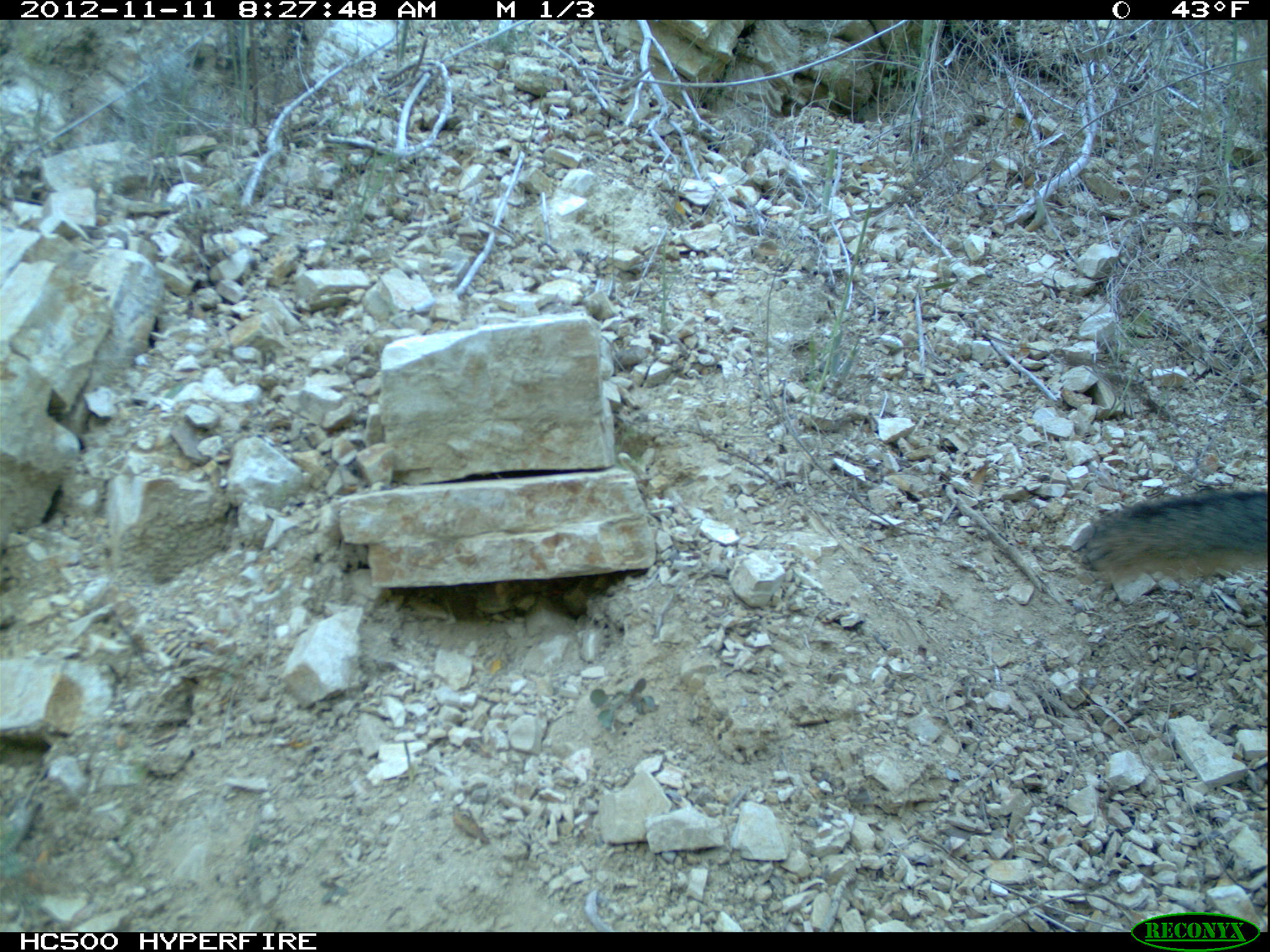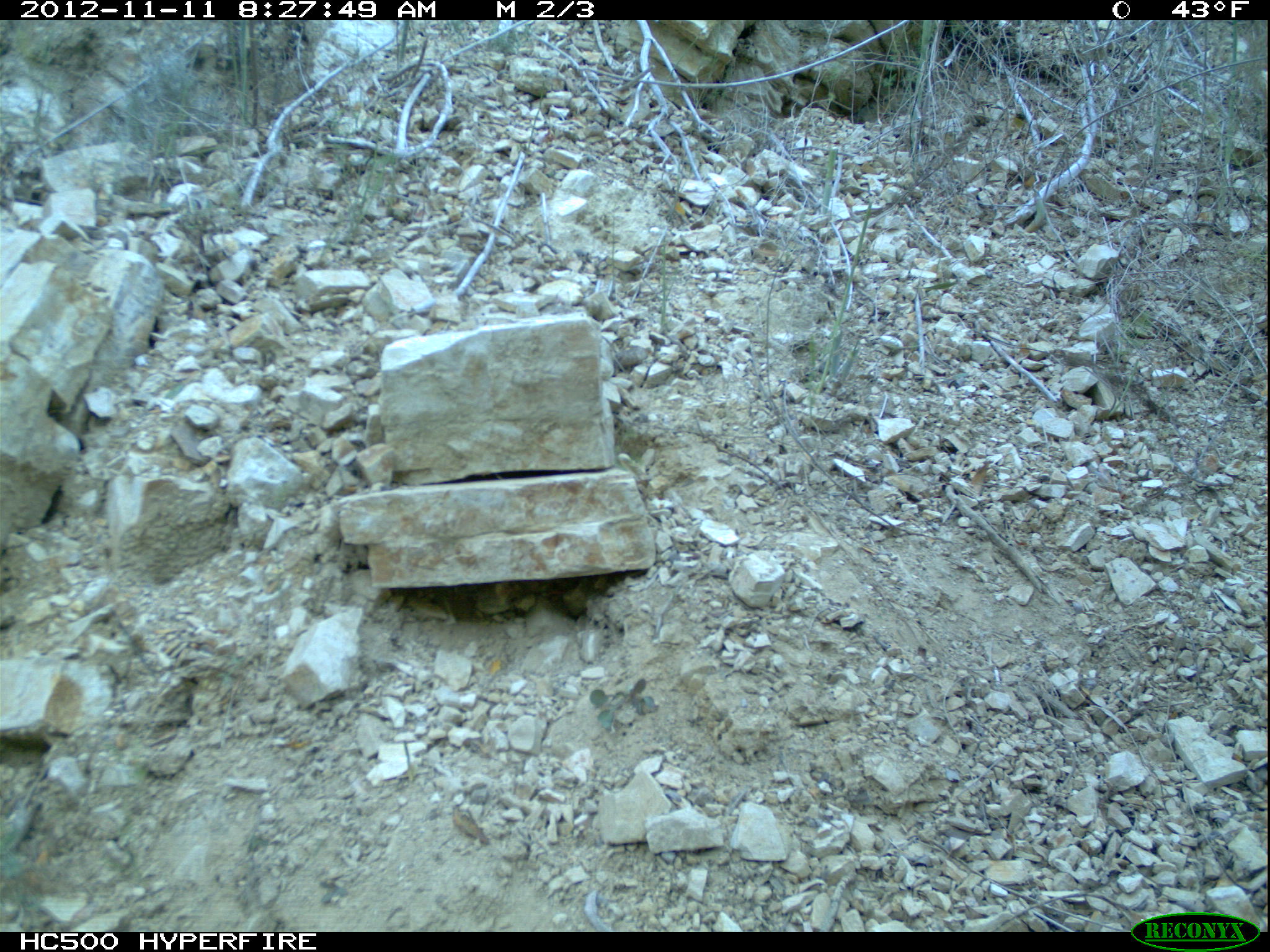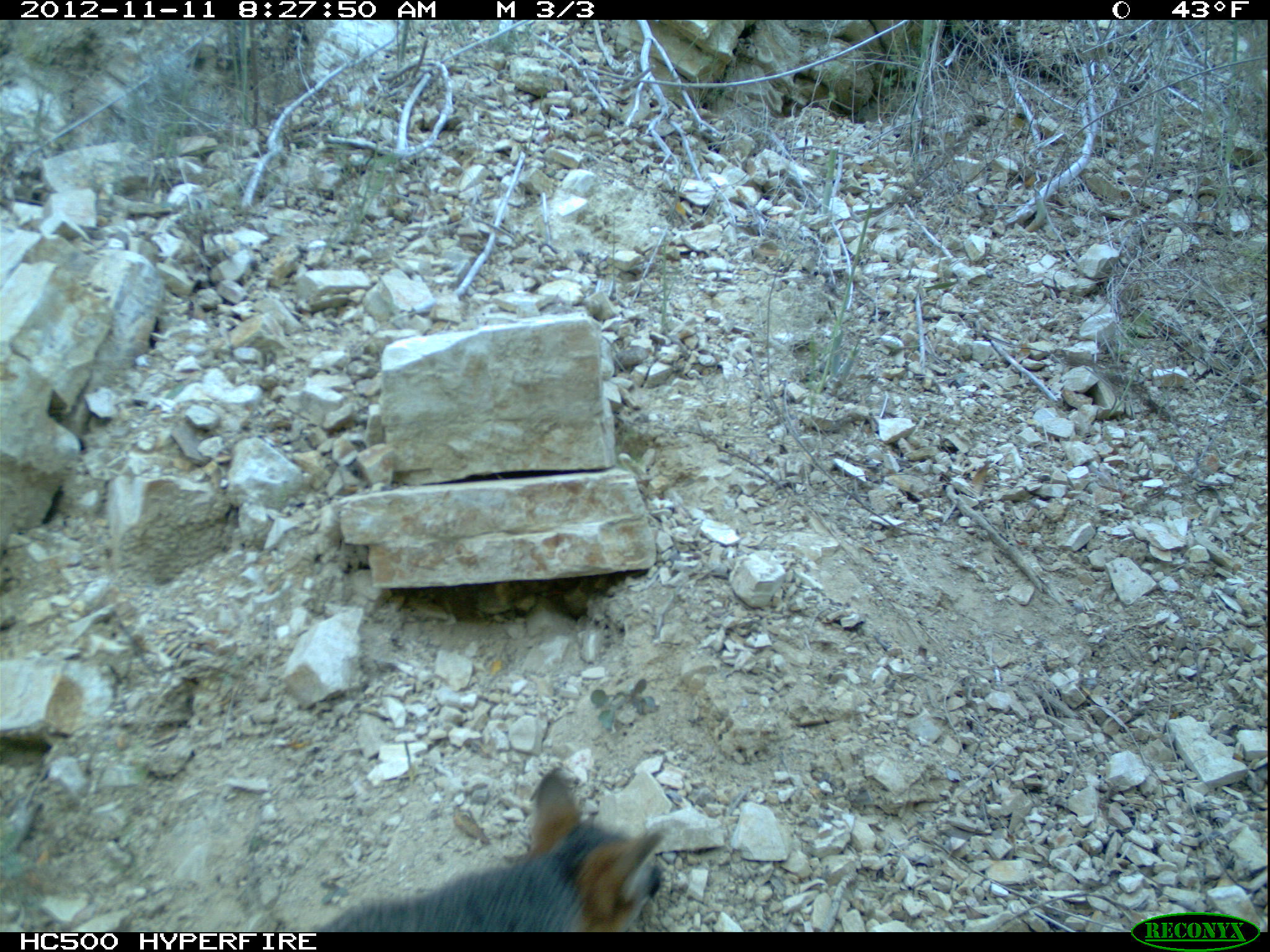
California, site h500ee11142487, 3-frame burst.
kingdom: Animalia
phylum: Chordata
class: Mammalia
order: Carnivora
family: Canidae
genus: Urocyon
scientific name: Urocyon littoralis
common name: island fox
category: fox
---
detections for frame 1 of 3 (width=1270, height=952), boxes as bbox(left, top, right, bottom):
fox: bbox(1065, 486, 1269, 575)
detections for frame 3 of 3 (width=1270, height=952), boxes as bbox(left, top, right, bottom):
fox: bbox(318, 764, 666, 935)